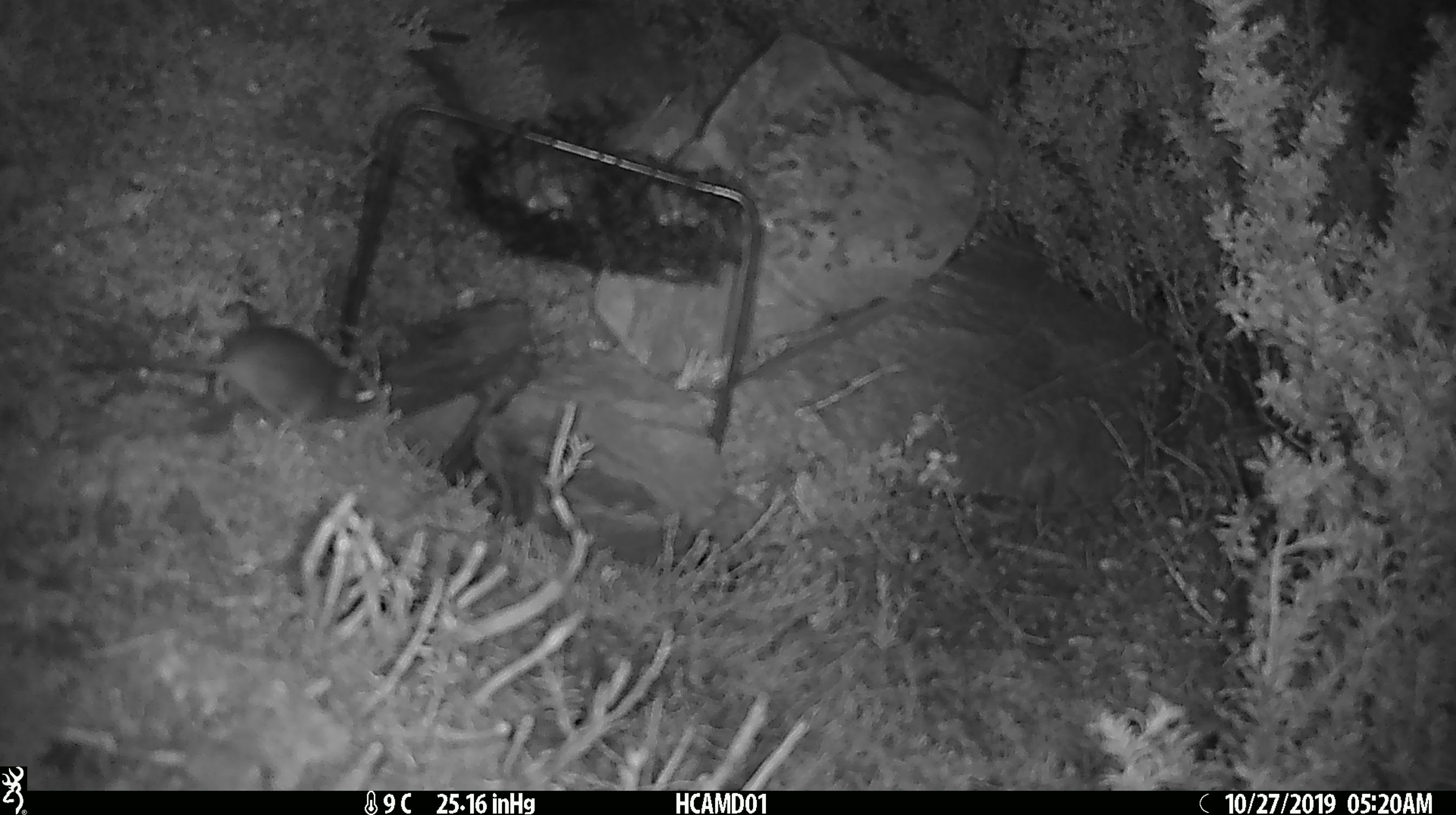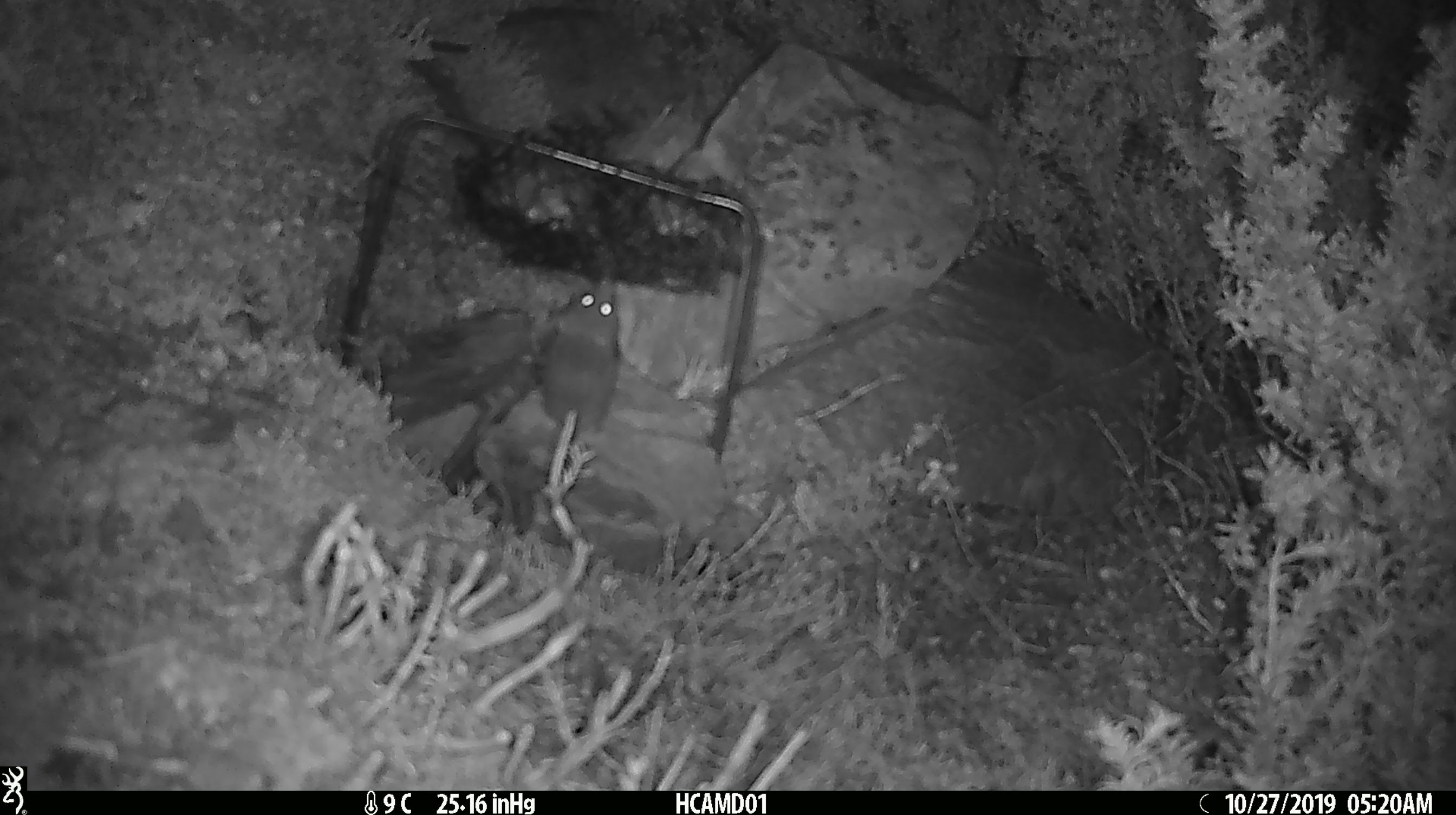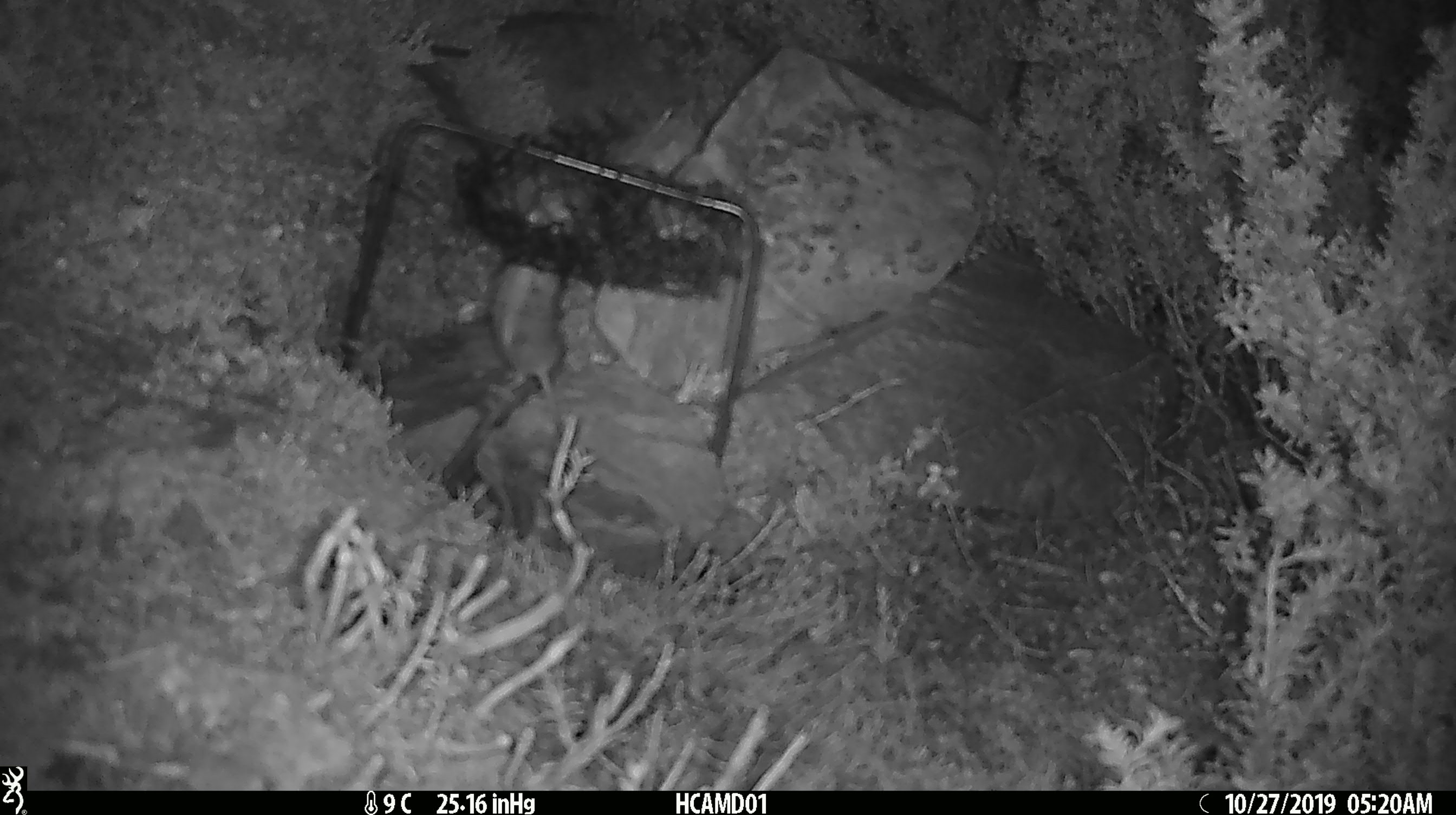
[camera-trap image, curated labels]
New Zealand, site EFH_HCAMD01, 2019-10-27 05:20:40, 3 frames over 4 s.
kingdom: Animalia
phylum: Chordata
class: Mammalia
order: Rodentia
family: Muridae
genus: Mus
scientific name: Mus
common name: mouse